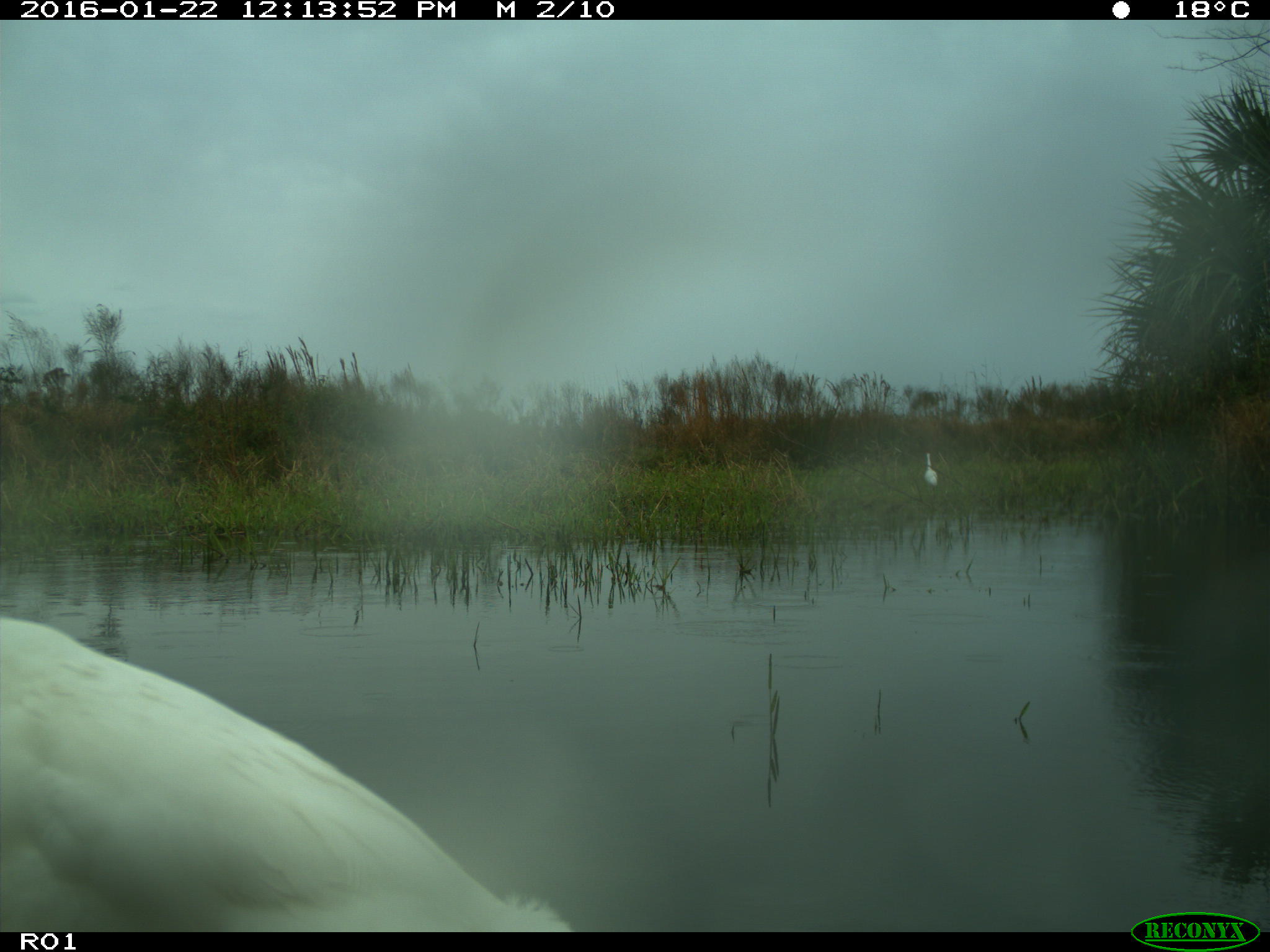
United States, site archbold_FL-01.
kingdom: Animalia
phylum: Chordata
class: Aves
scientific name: Aves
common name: birds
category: unidentified bird